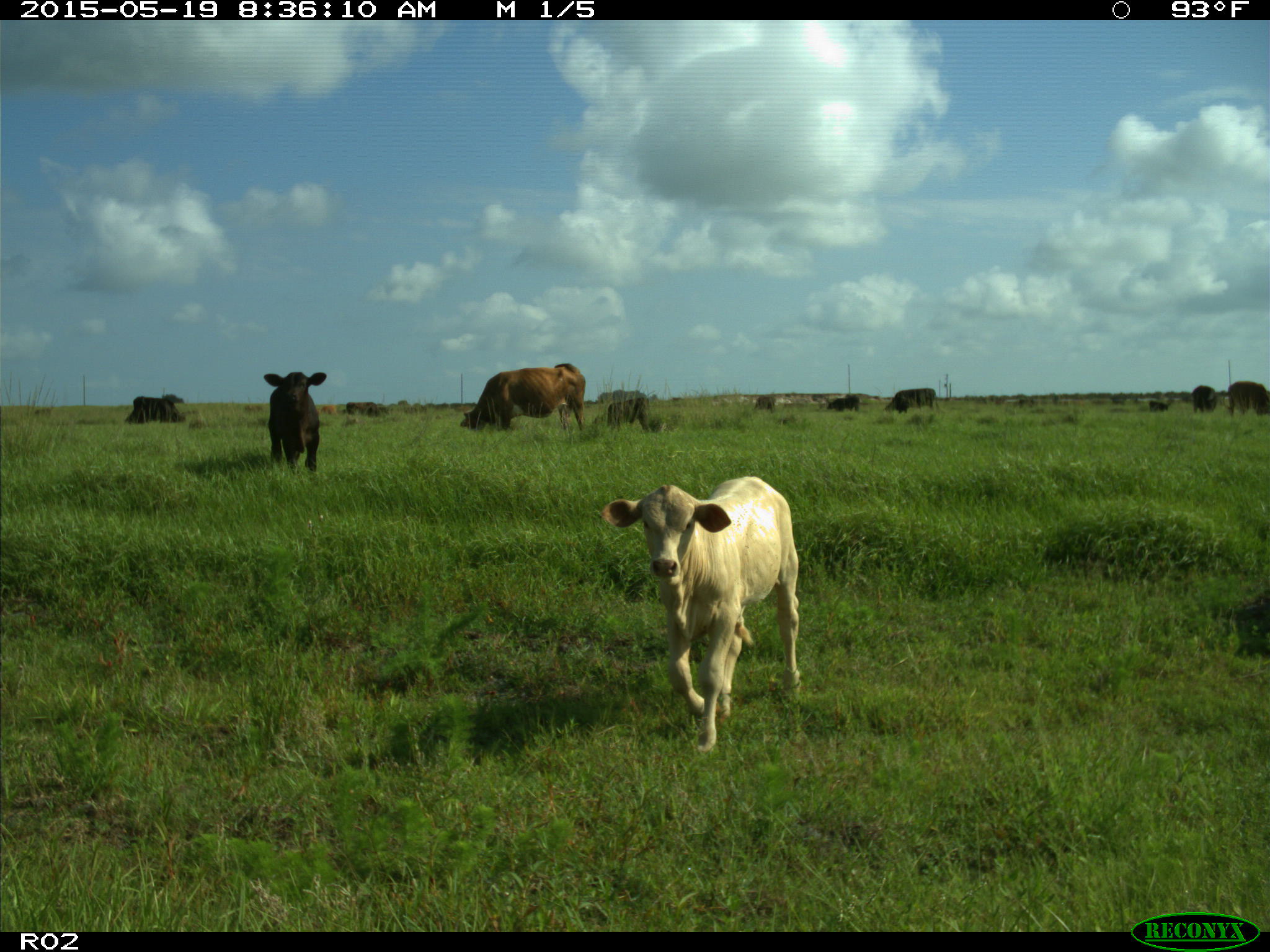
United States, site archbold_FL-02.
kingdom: Animalia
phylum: Chordata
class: Mammalia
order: Artiodactyla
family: Bovidae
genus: Bos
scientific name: Bos taurus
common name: domestic cow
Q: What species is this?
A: Bos taurus (domestic cow).